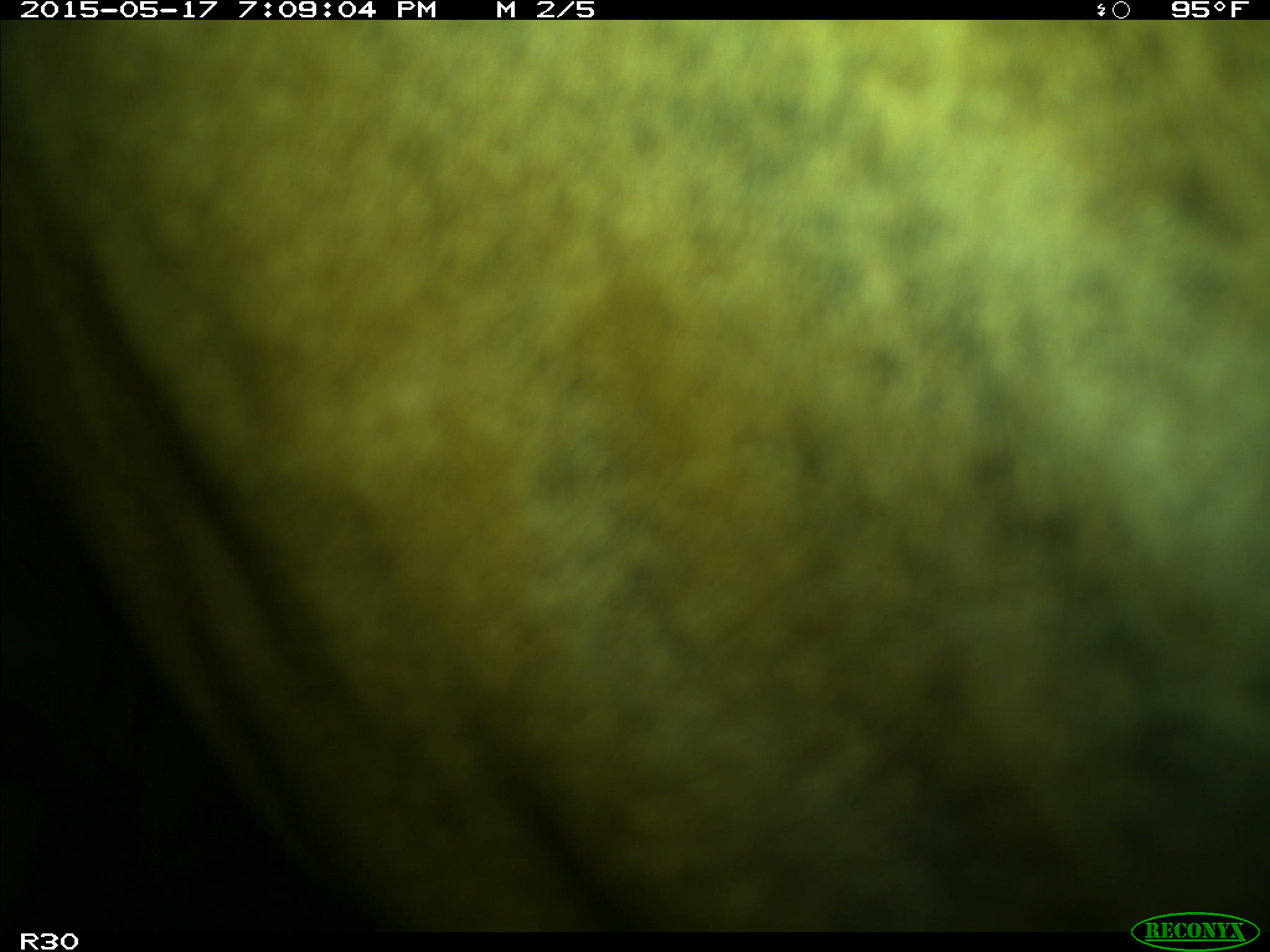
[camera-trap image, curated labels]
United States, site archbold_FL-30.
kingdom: Animalia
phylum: Chordata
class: Mammalia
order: Artiodactyla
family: Bovidae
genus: Bos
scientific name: Bos taurus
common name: domestic cow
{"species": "Bos taurus (domestic cow)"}